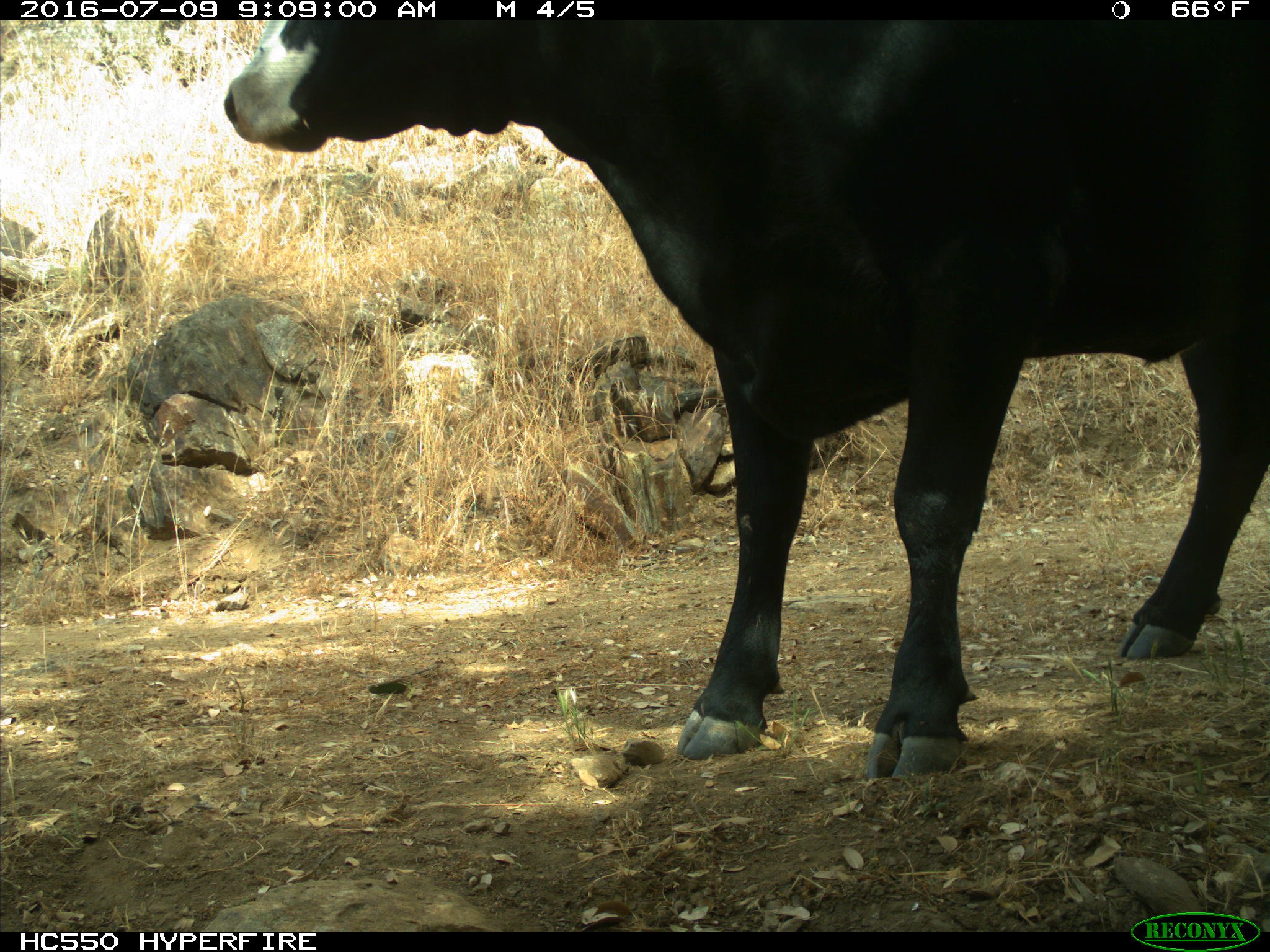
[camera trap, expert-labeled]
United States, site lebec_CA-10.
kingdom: Animalia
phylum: Chordata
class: Mammalia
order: Artiodactyla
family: Bovidae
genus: Bos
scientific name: Bos taurus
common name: domestic cow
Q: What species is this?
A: Bos taurus (domestic cow).